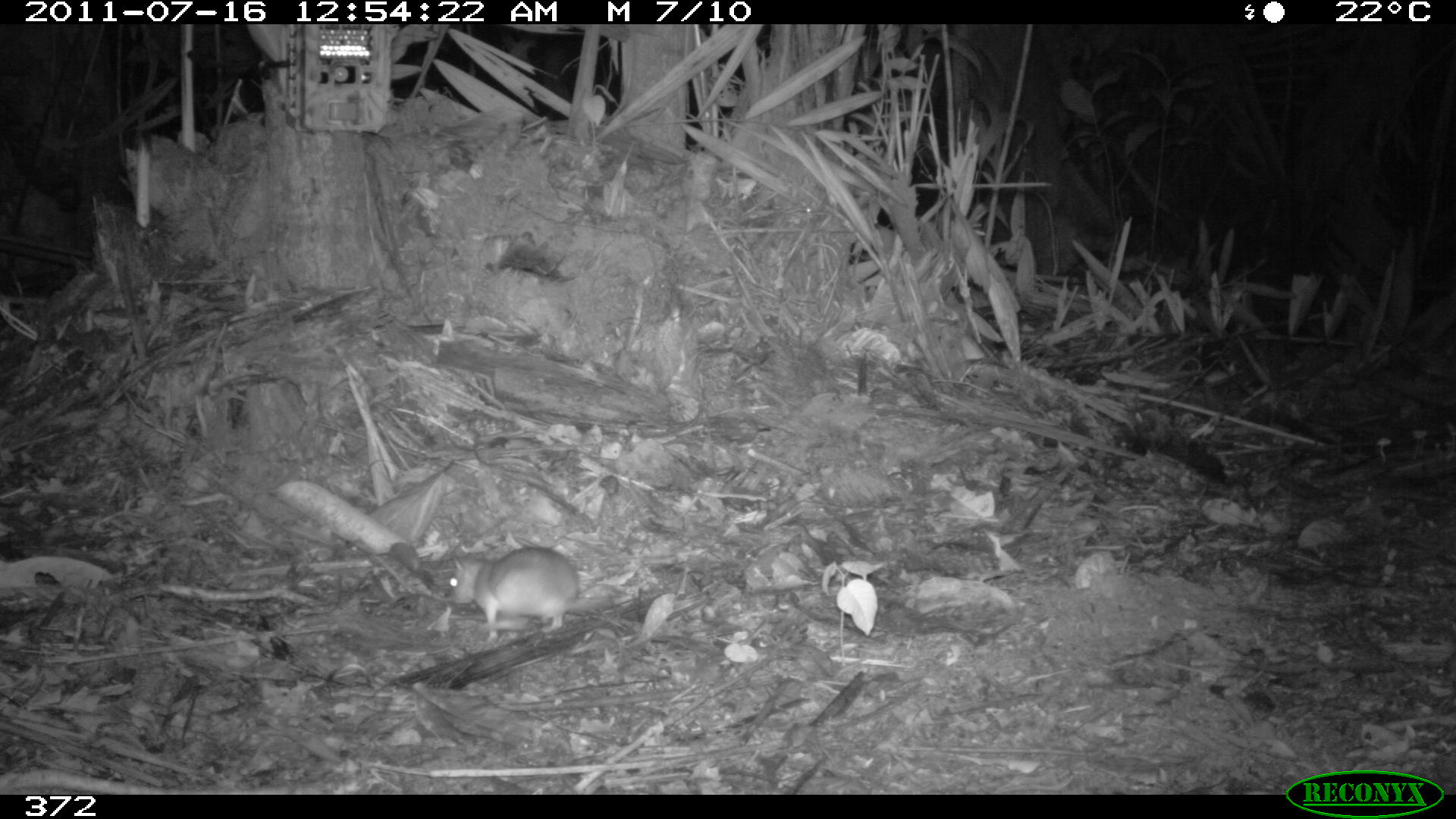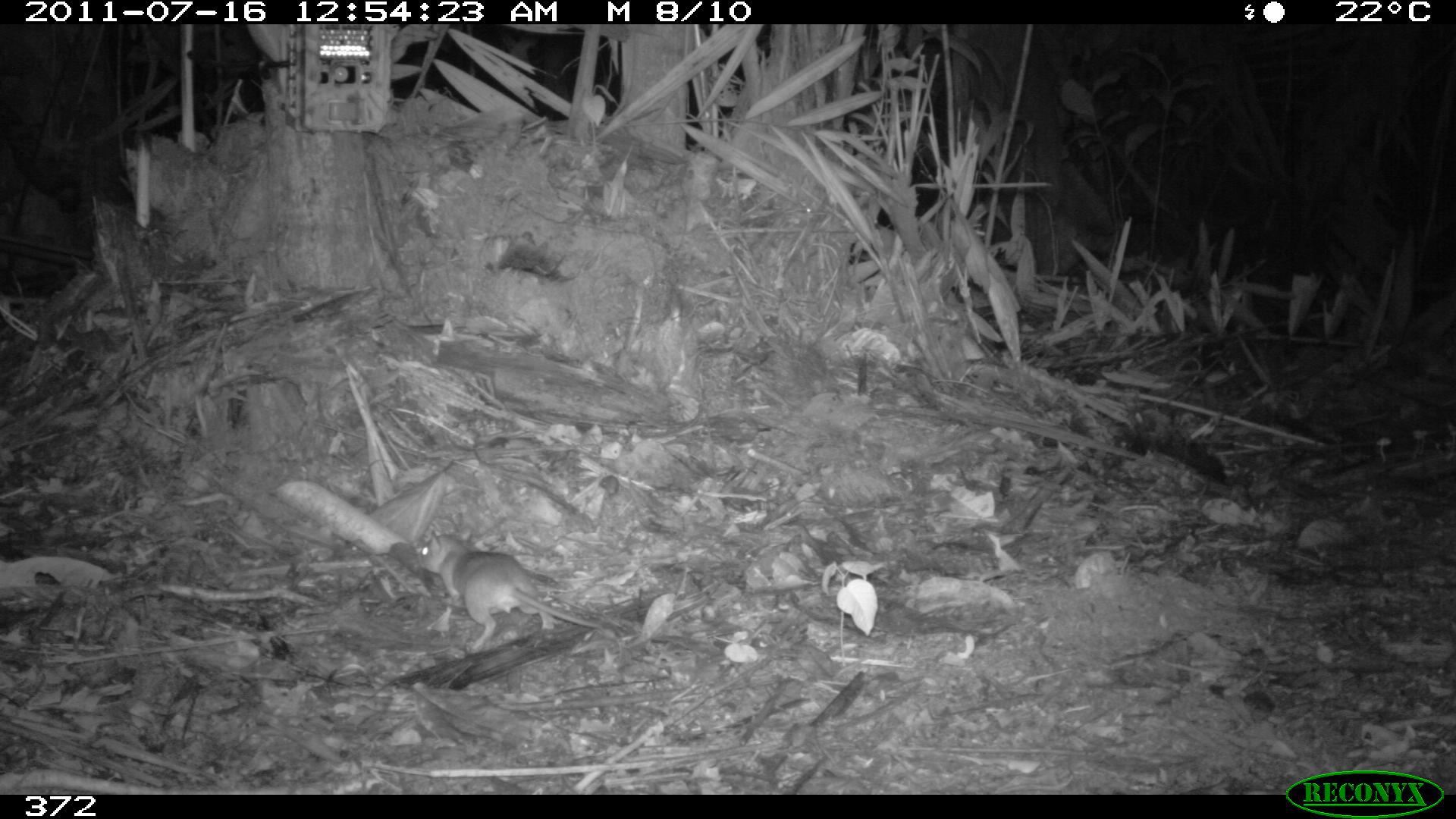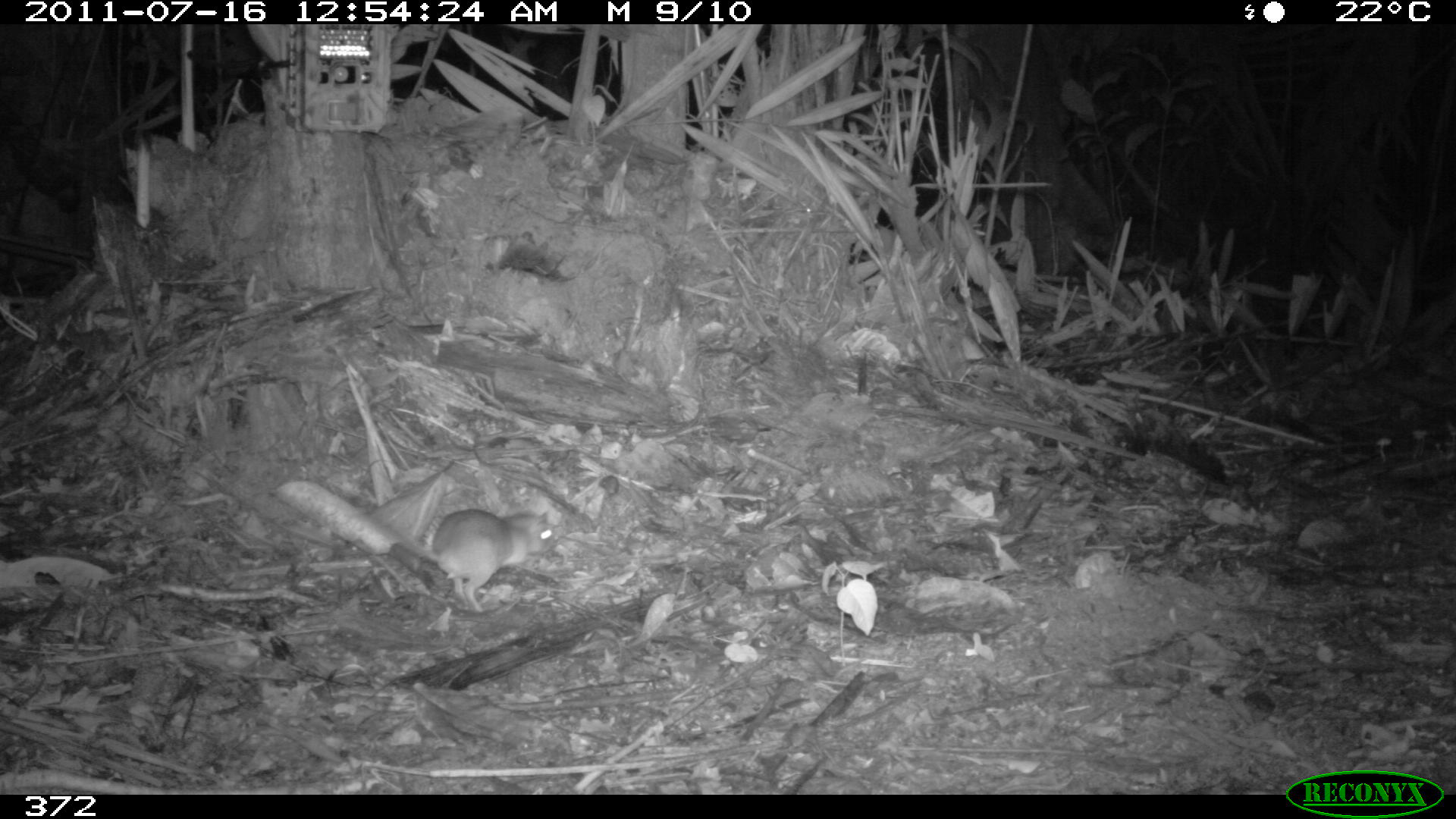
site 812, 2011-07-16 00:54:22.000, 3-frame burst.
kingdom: Animalia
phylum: Chordata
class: Mammalia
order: Rodentia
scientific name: Rodentia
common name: rodents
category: unknown rodent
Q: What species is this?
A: Unknown rodent (rodents) (Rodentia).